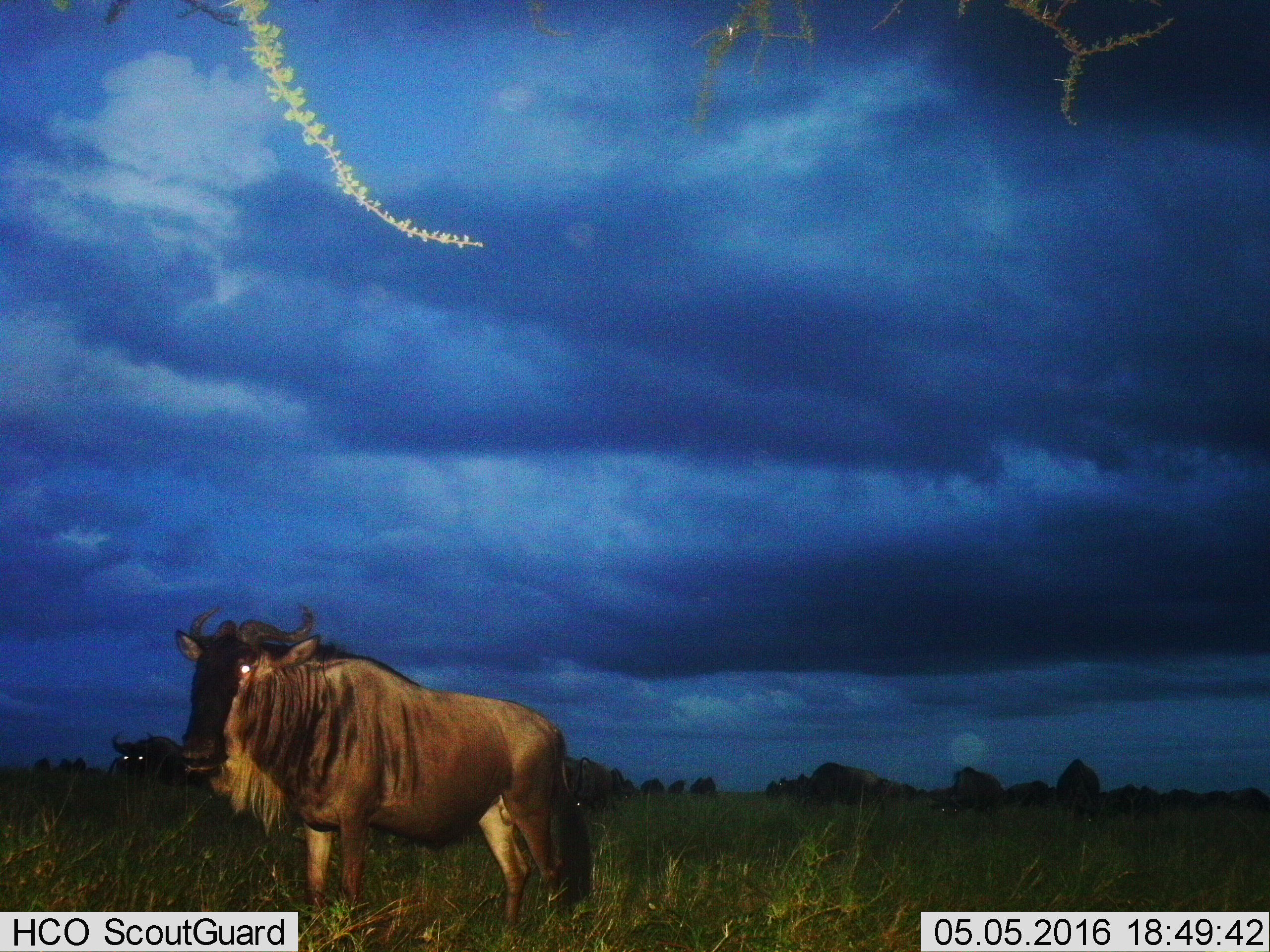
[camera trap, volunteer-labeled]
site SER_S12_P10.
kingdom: Animalia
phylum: Chordata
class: Mammalia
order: Artiodactyla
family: Bovidae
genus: Connochaetes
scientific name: Connochaetes taurinus taurinus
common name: blue wildebeest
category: wildebeestblue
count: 2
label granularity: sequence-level